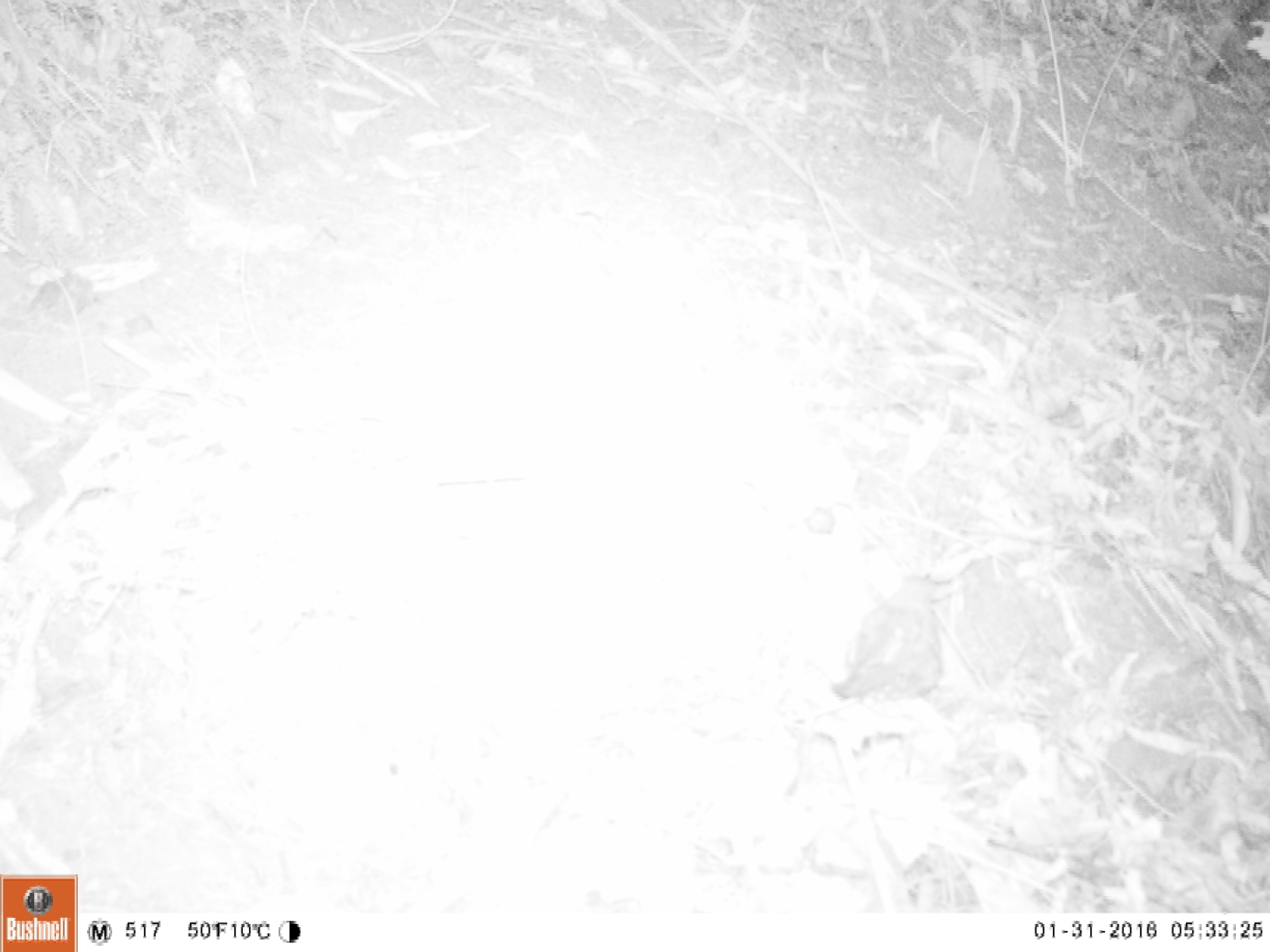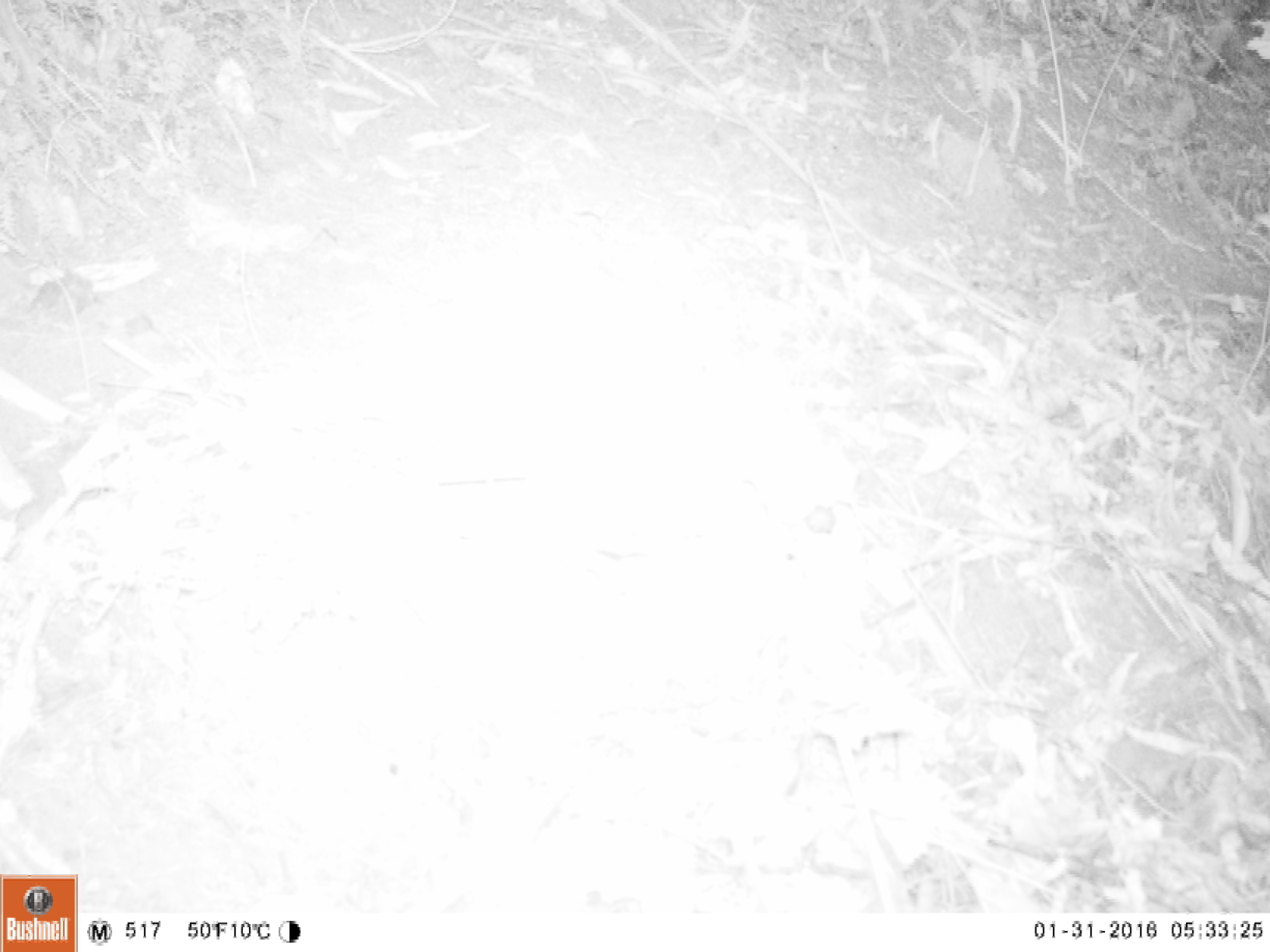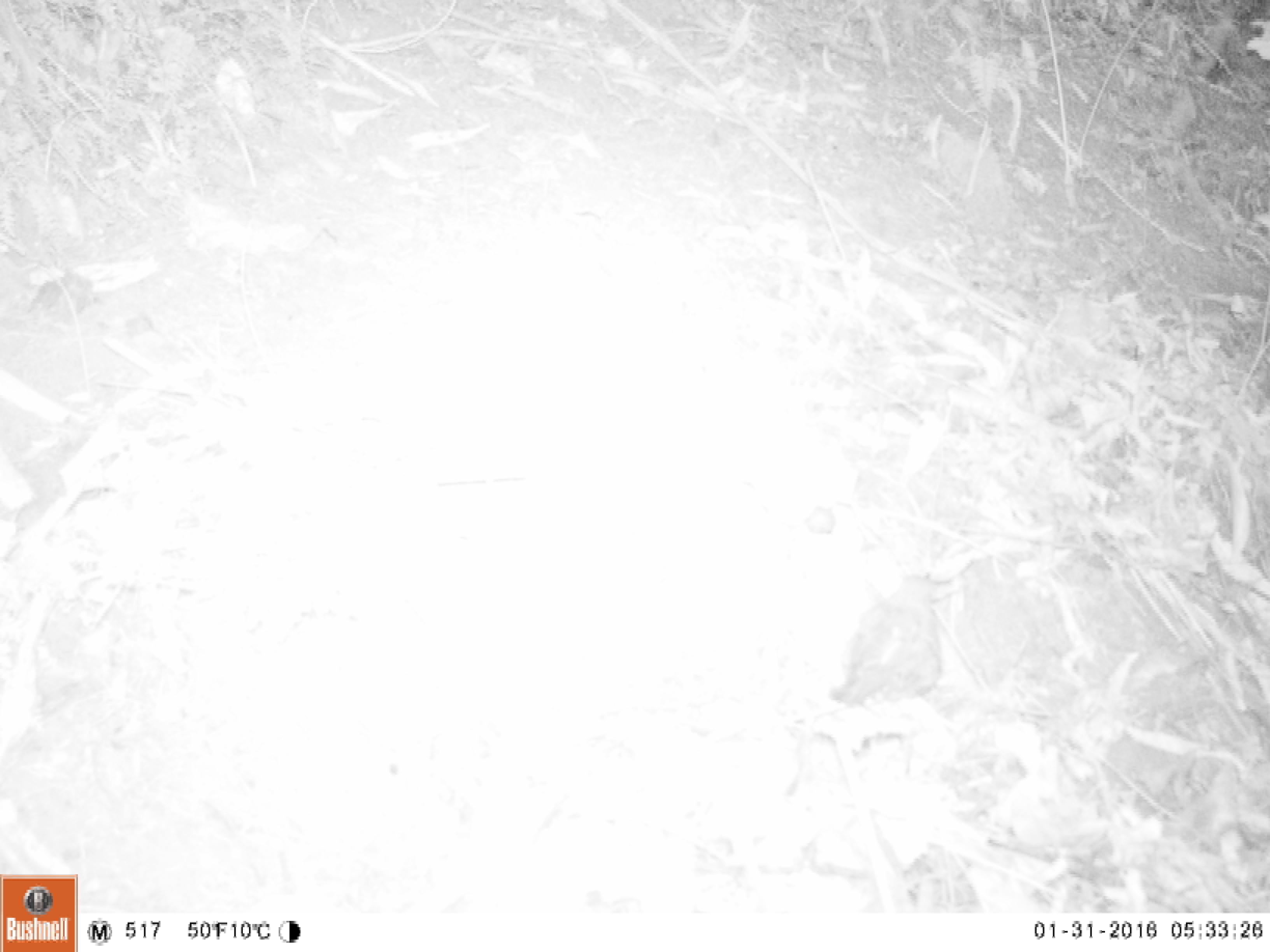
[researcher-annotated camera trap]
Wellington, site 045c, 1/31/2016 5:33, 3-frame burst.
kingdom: Animalia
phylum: Chordata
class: Aves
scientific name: Aves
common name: bird